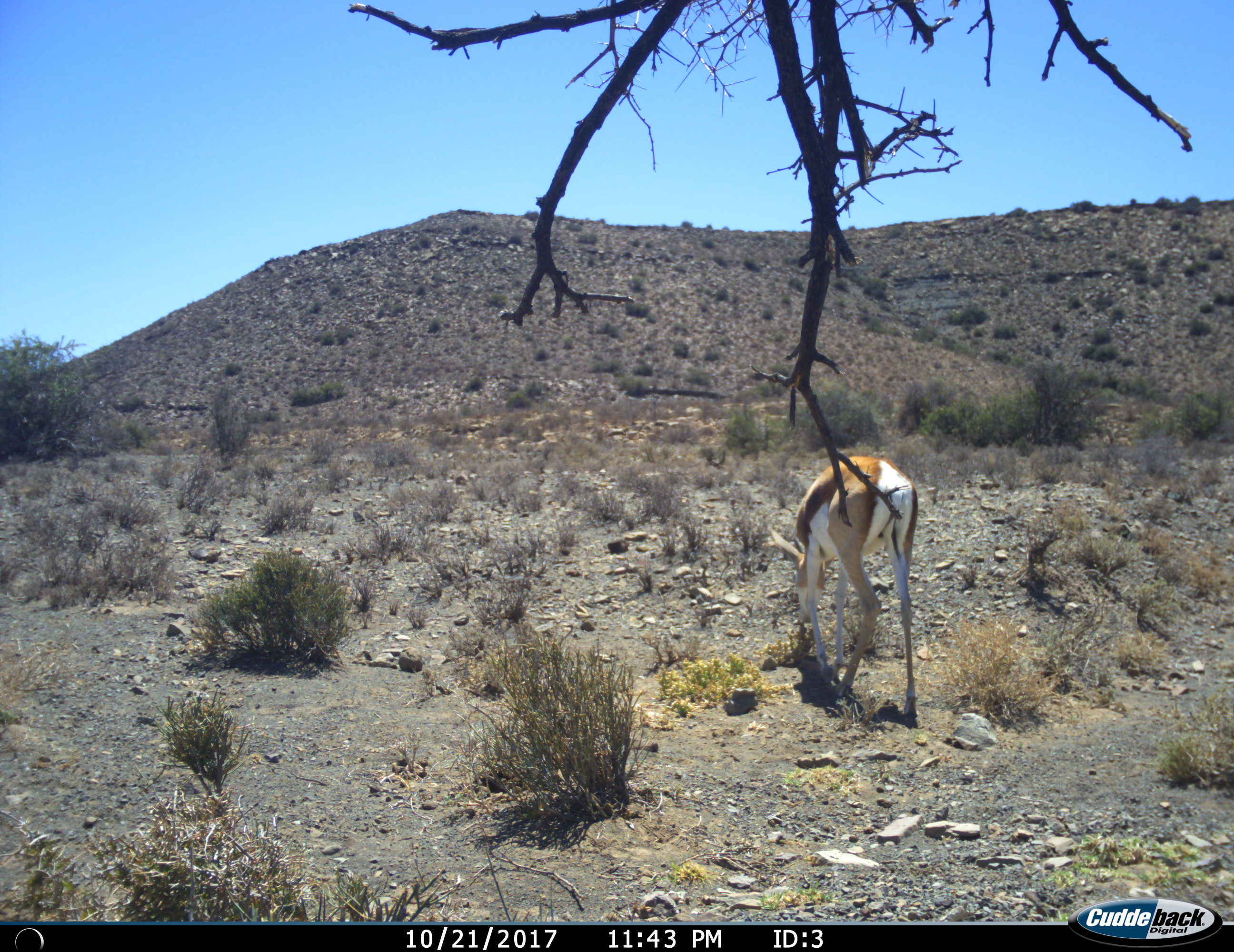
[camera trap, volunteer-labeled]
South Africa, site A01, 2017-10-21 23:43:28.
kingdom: Animalia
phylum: Chordata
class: Mammalia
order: Artiodactyla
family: Bovidae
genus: Antidorcas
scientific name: Antidorcas marsupialis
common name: springbok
Springbok (Antidorcas marsupialis), count 1. Behavior (volunteer vote fractions): standing 10%, resting 0%, moving 10%, interacting 0%. Young present (vote fraction): 0%. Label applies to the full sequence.